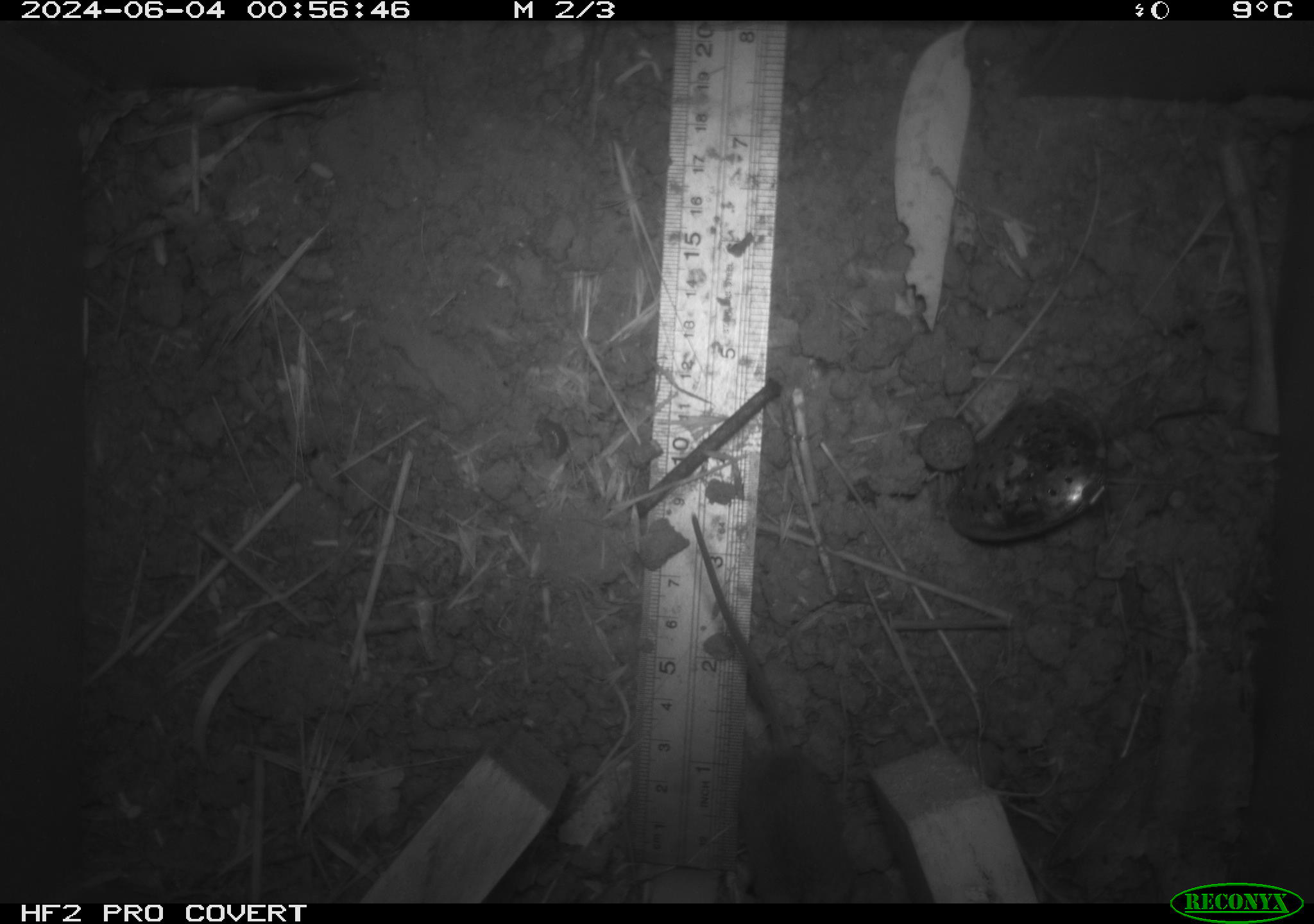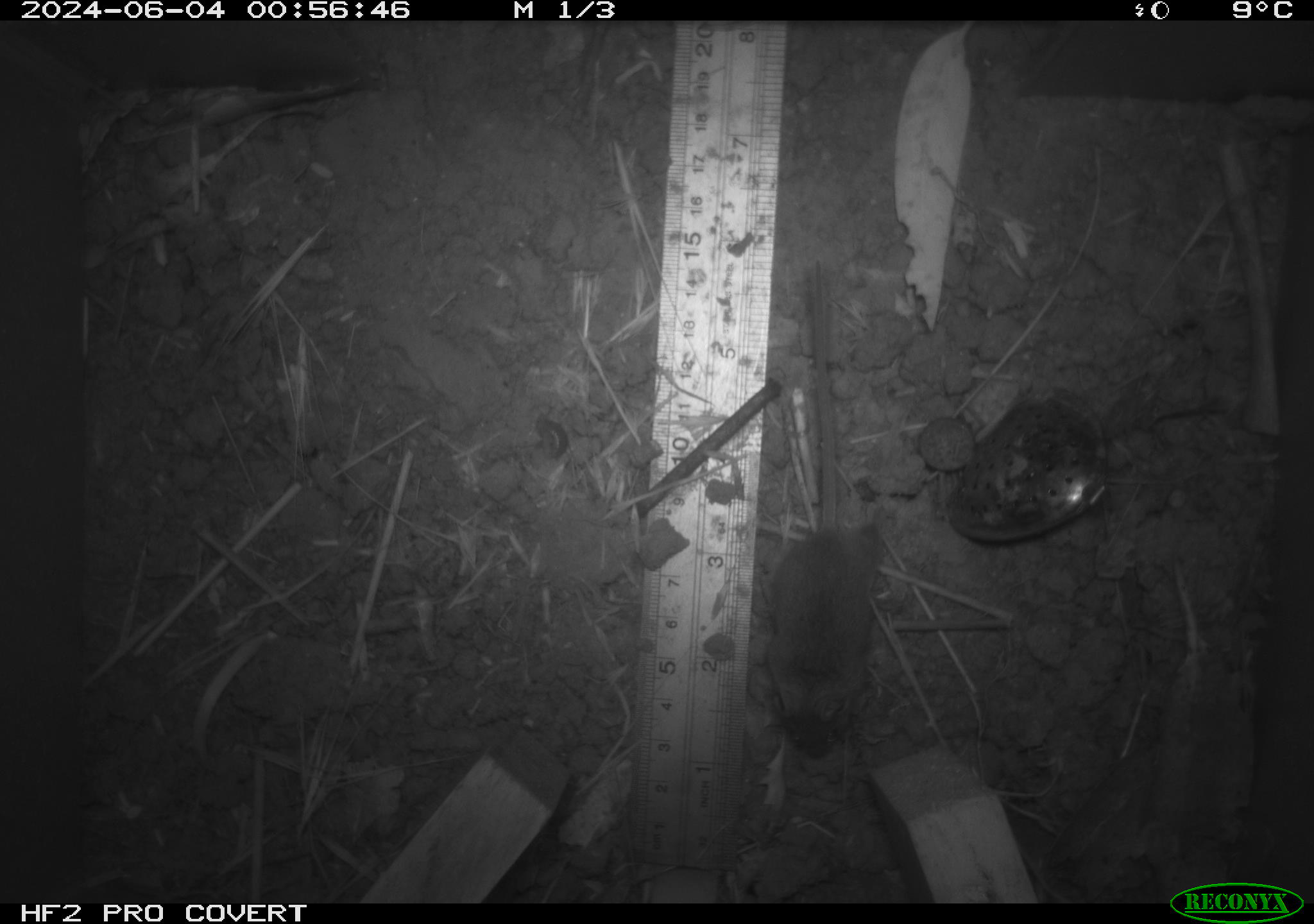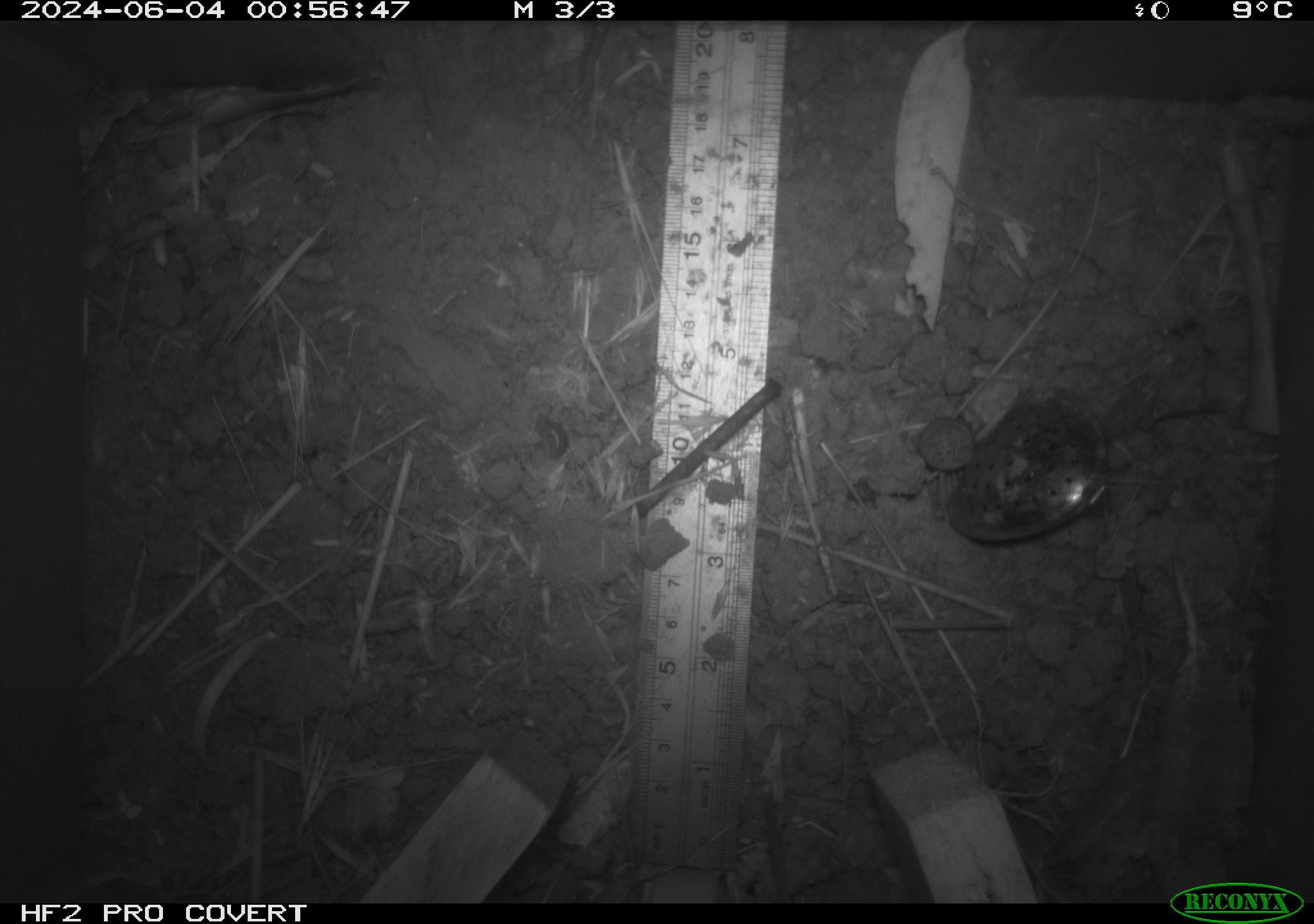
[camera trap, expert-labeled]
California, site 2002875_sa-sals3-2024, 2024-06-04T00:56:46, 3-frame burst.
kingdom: Animalia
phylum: Chordata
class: Mammalia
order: Rodentia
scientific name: Rodentia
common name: mouse species